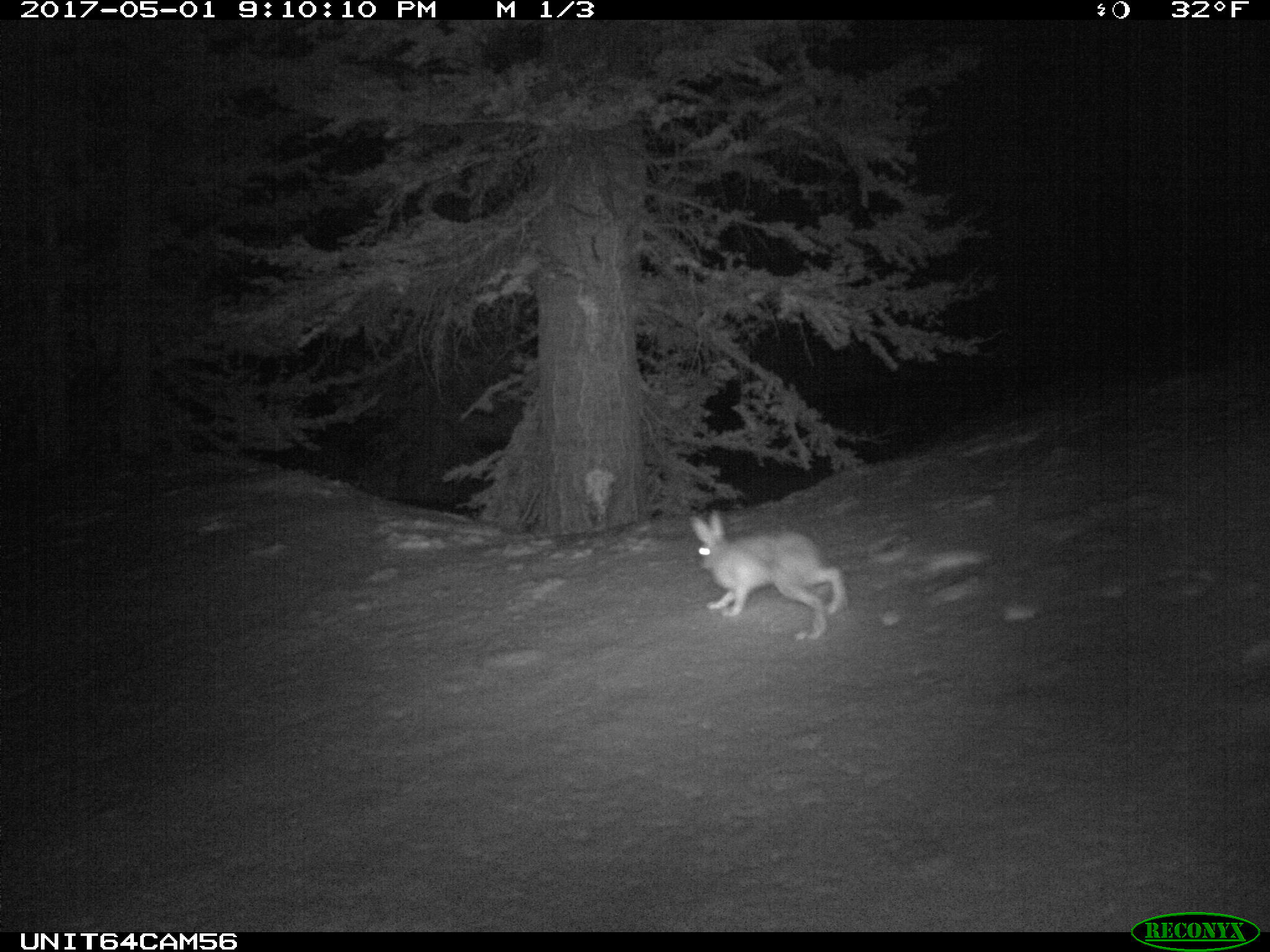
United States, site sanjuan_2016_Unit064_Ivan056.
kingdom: Animalia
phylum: Chordata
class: Mammalia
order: Lagomorpha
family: Leporidae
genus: Lepus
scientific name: Lepus americanus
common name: snowshoe hare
Lepus americanus (snowshoe hare).